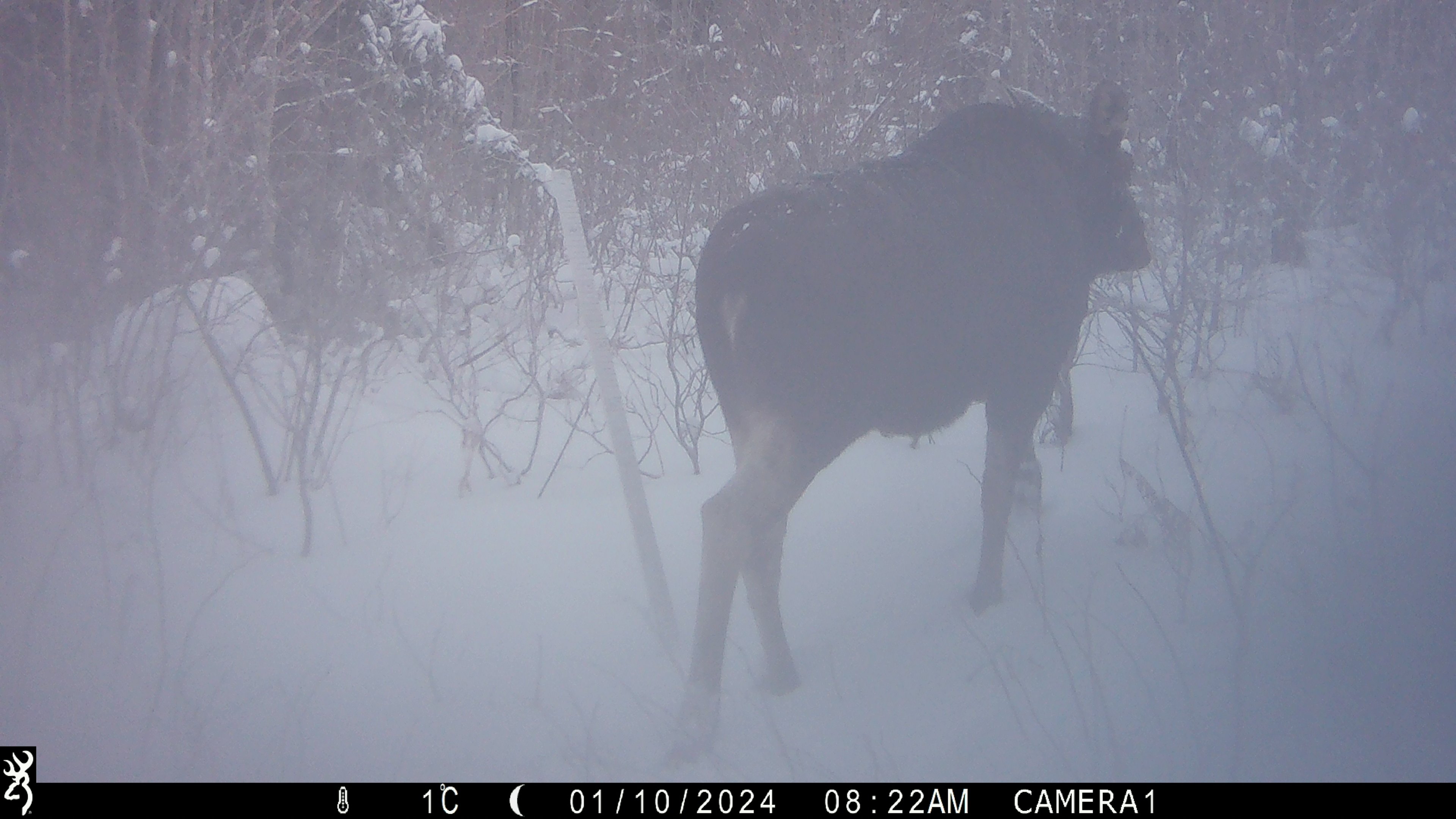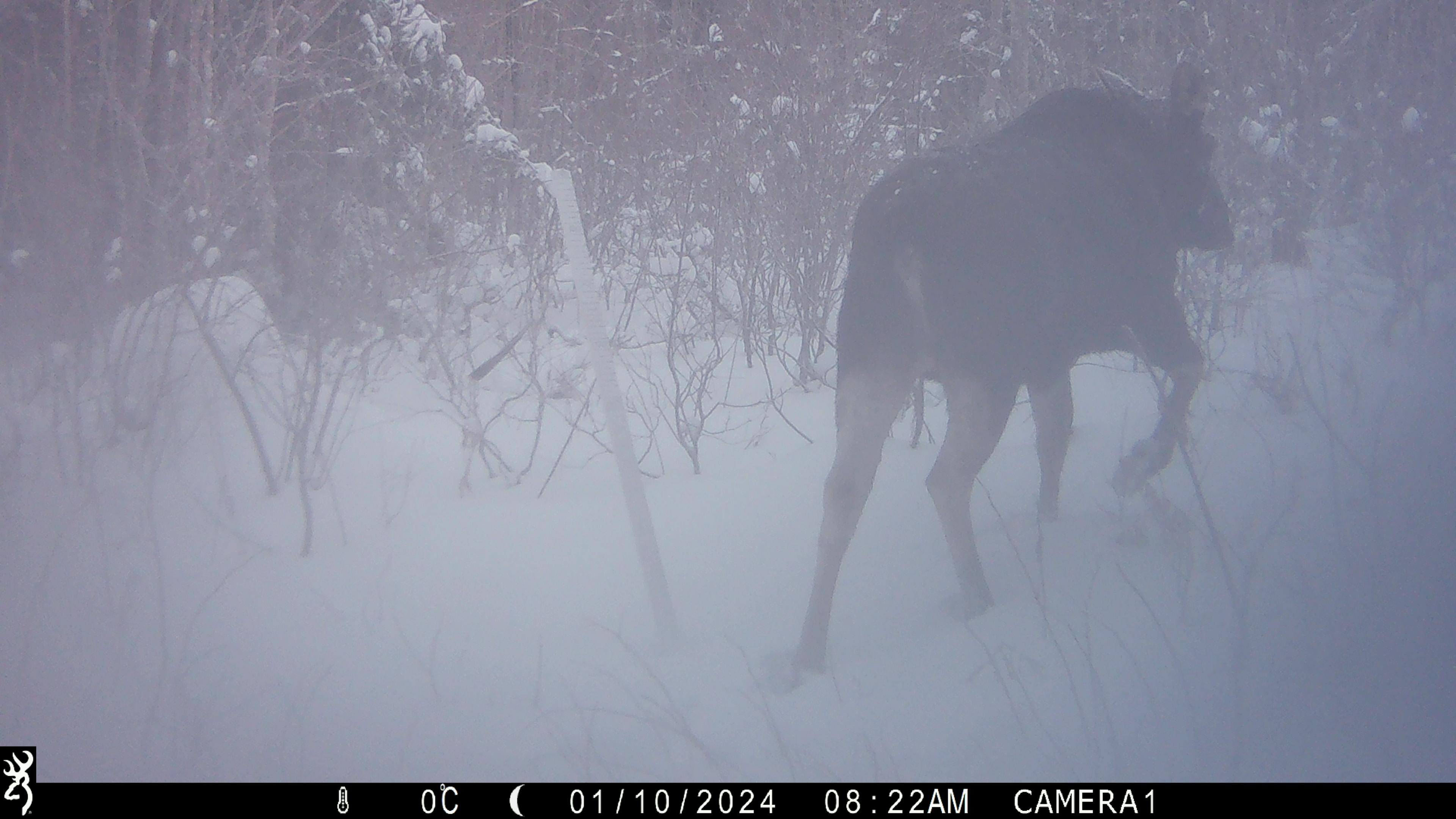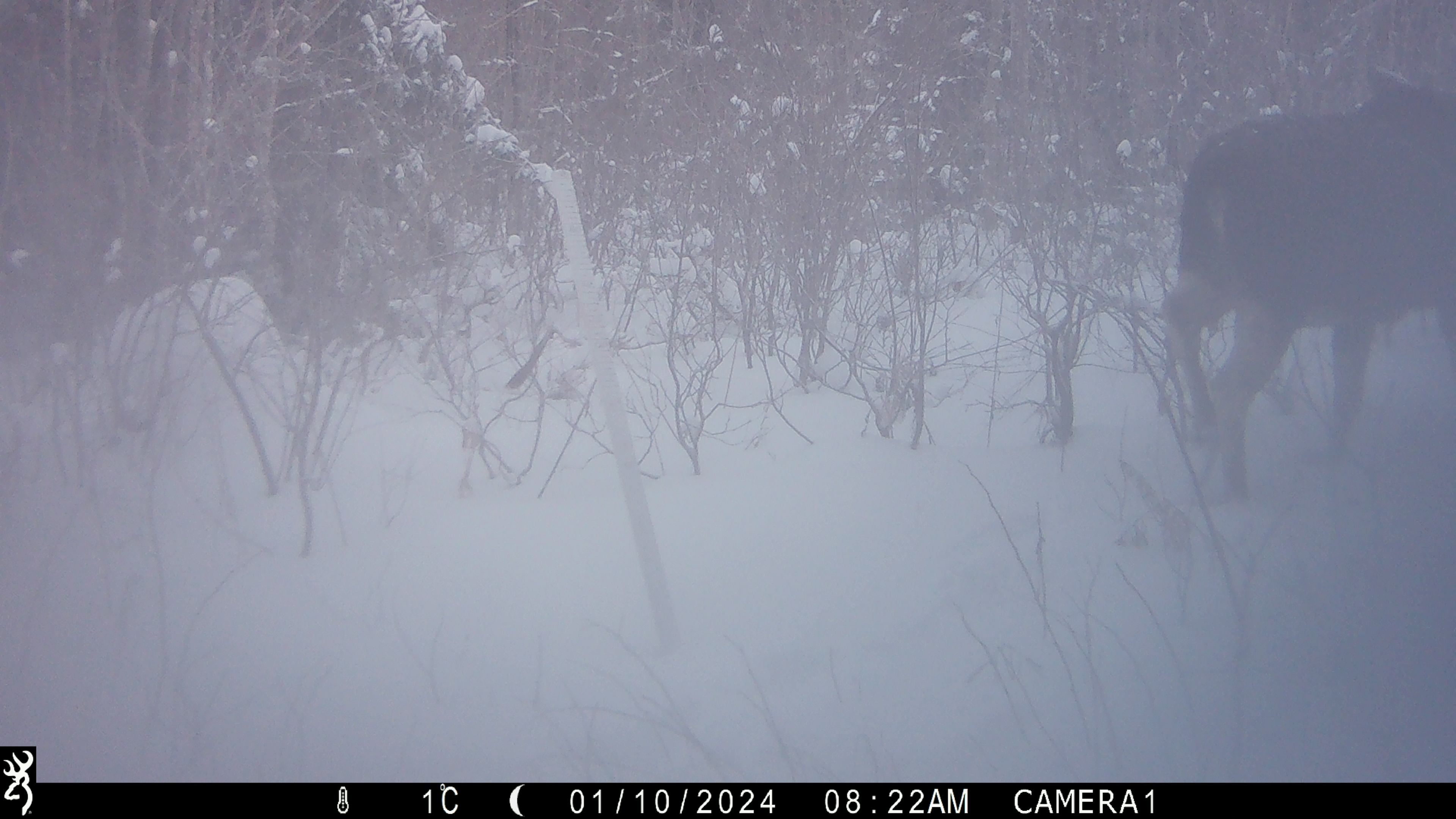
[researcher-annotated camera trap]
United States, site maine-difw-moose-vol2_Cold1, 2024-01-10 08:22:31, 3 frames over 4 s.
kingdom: Animalia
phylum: Chordata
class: Mammalia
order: Artiodactyla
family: Cervidae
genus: Alces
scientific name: Alces alces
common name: moose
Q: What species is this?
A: Moose (Alces alces).